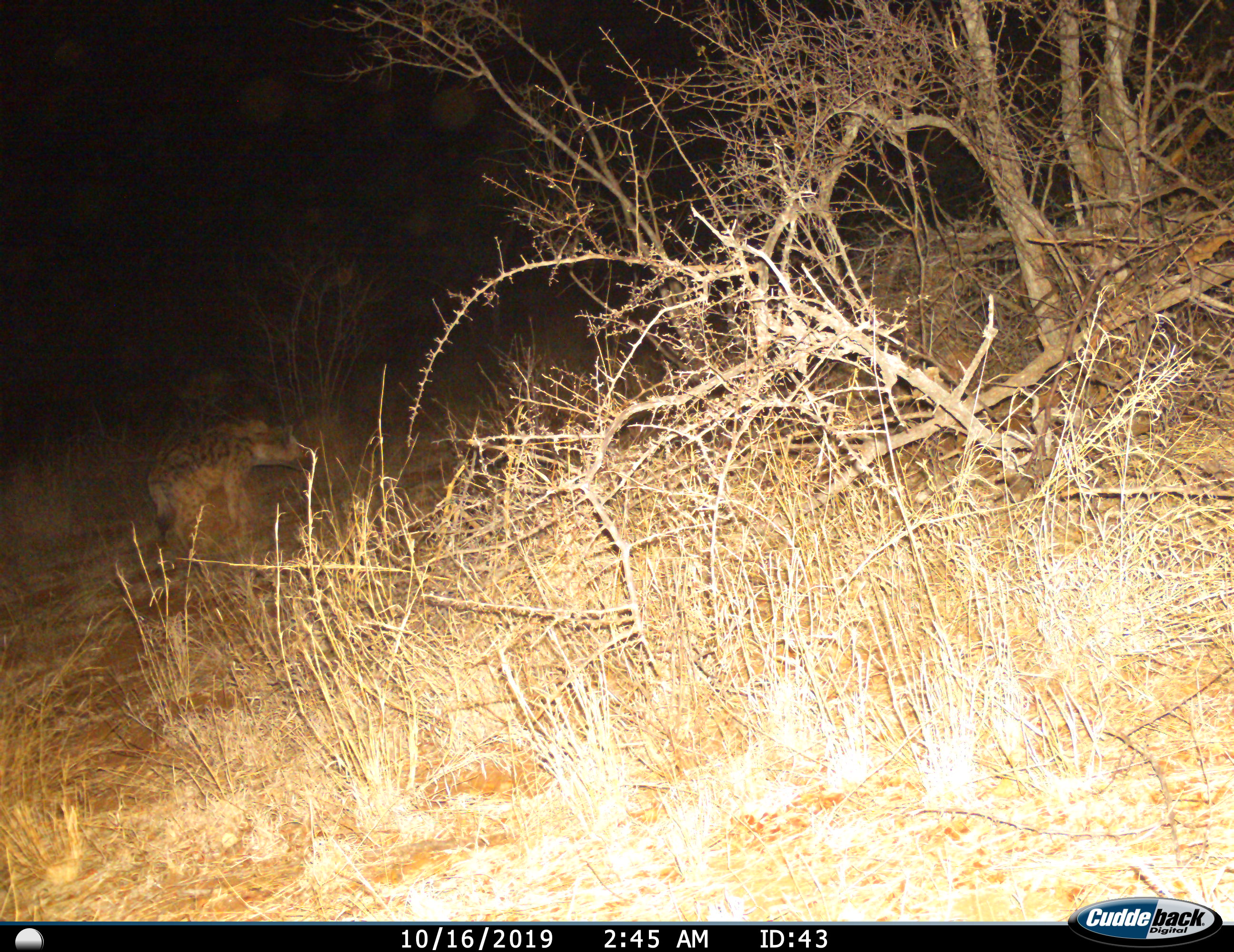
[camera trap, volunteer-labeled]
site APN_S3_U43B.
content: unidentified animal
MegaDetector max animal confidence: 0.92